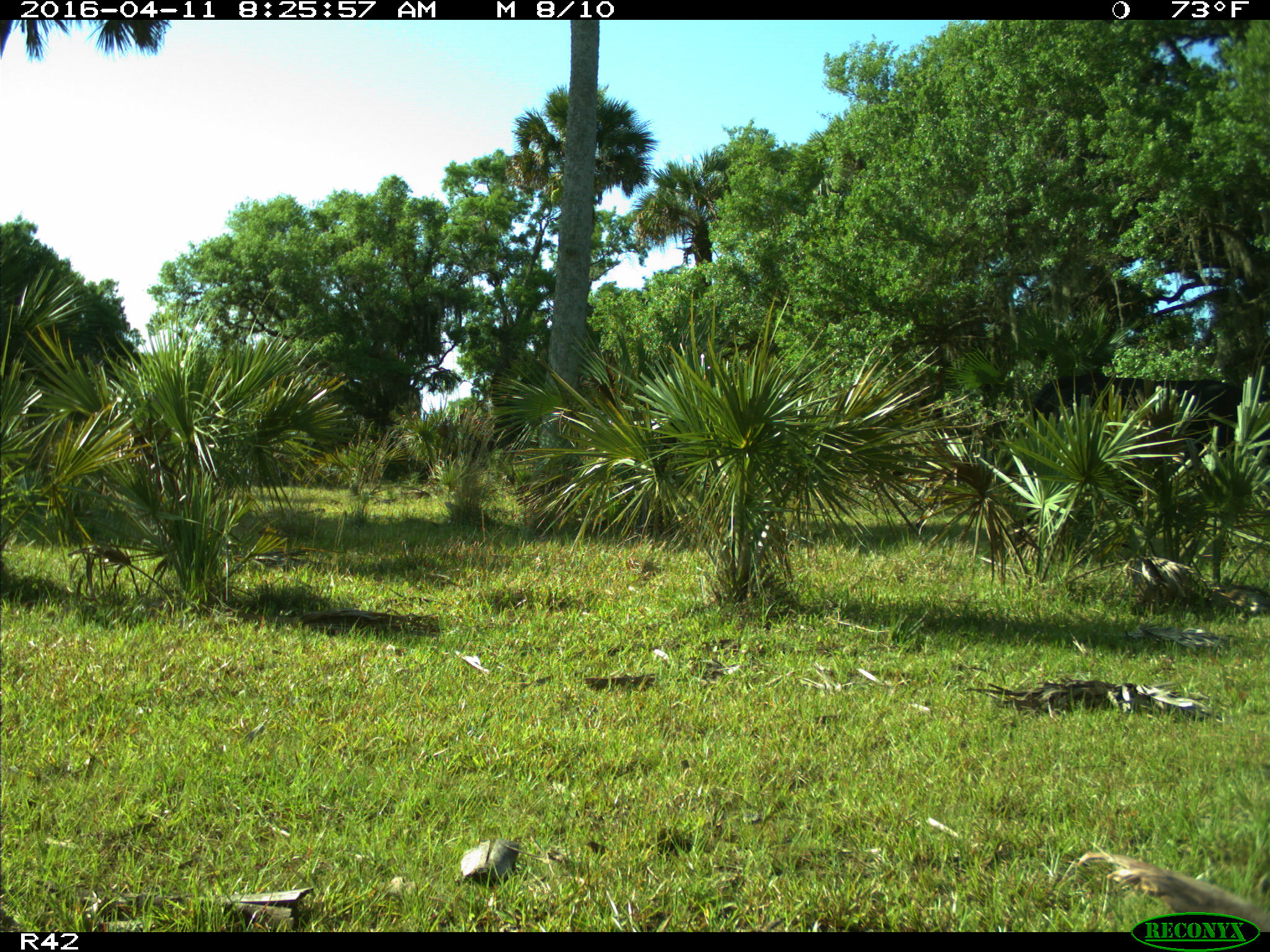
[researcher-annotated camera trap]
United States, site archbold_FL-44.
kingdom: Animalia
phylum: Chordata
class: Mammalia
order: Artiodactyla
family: Bovidae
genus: Bos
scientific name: Bos taurus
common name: domestic cow